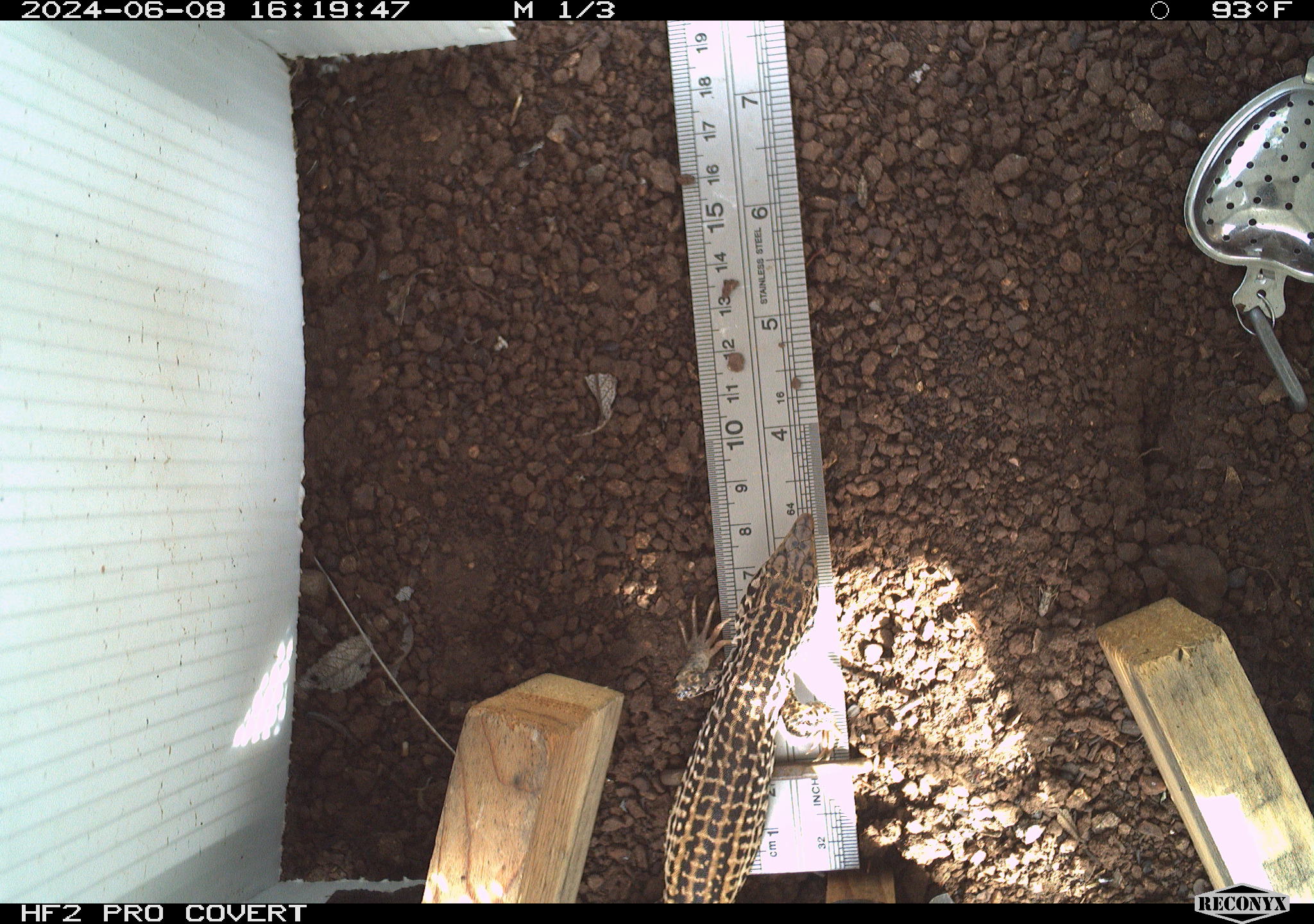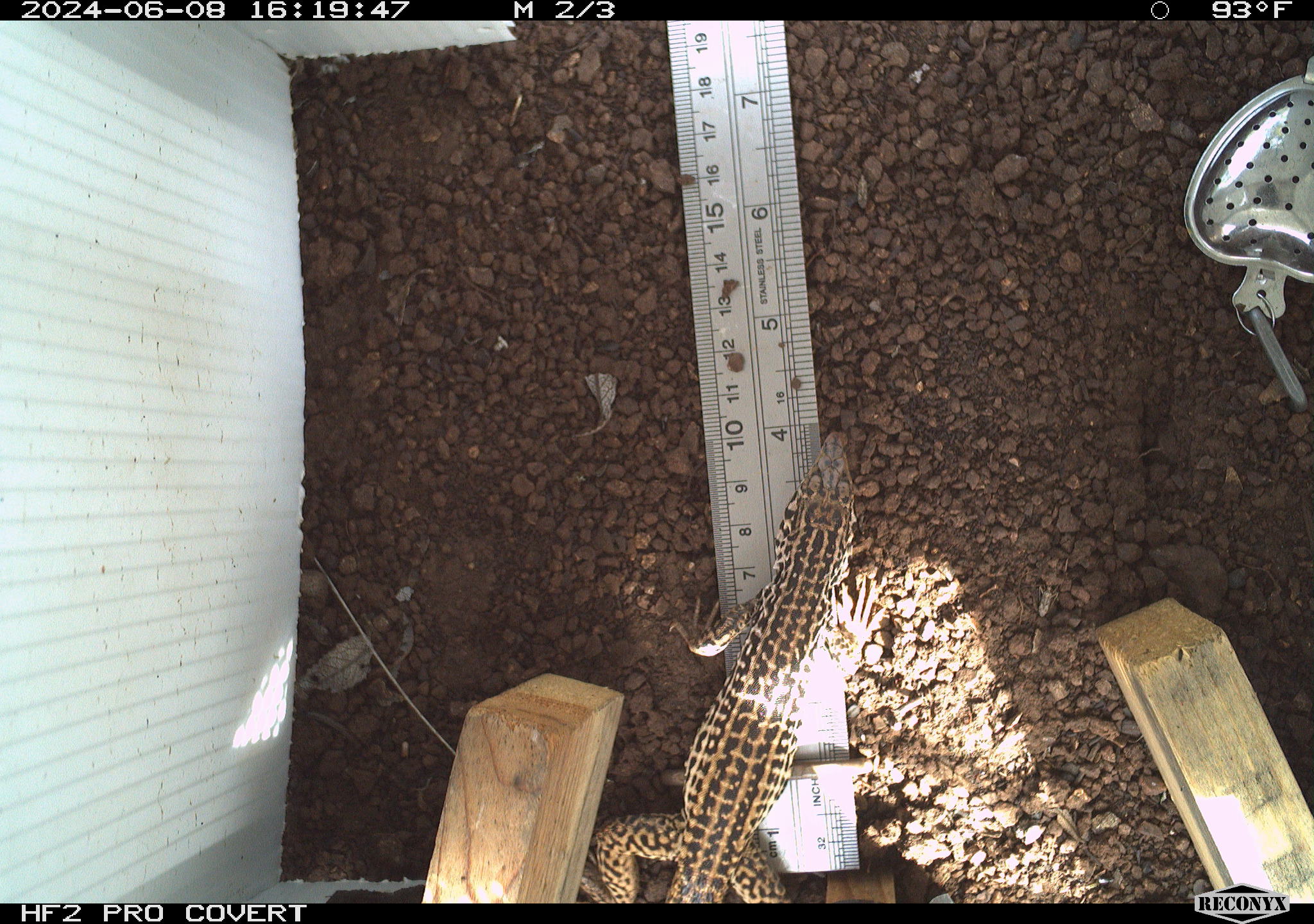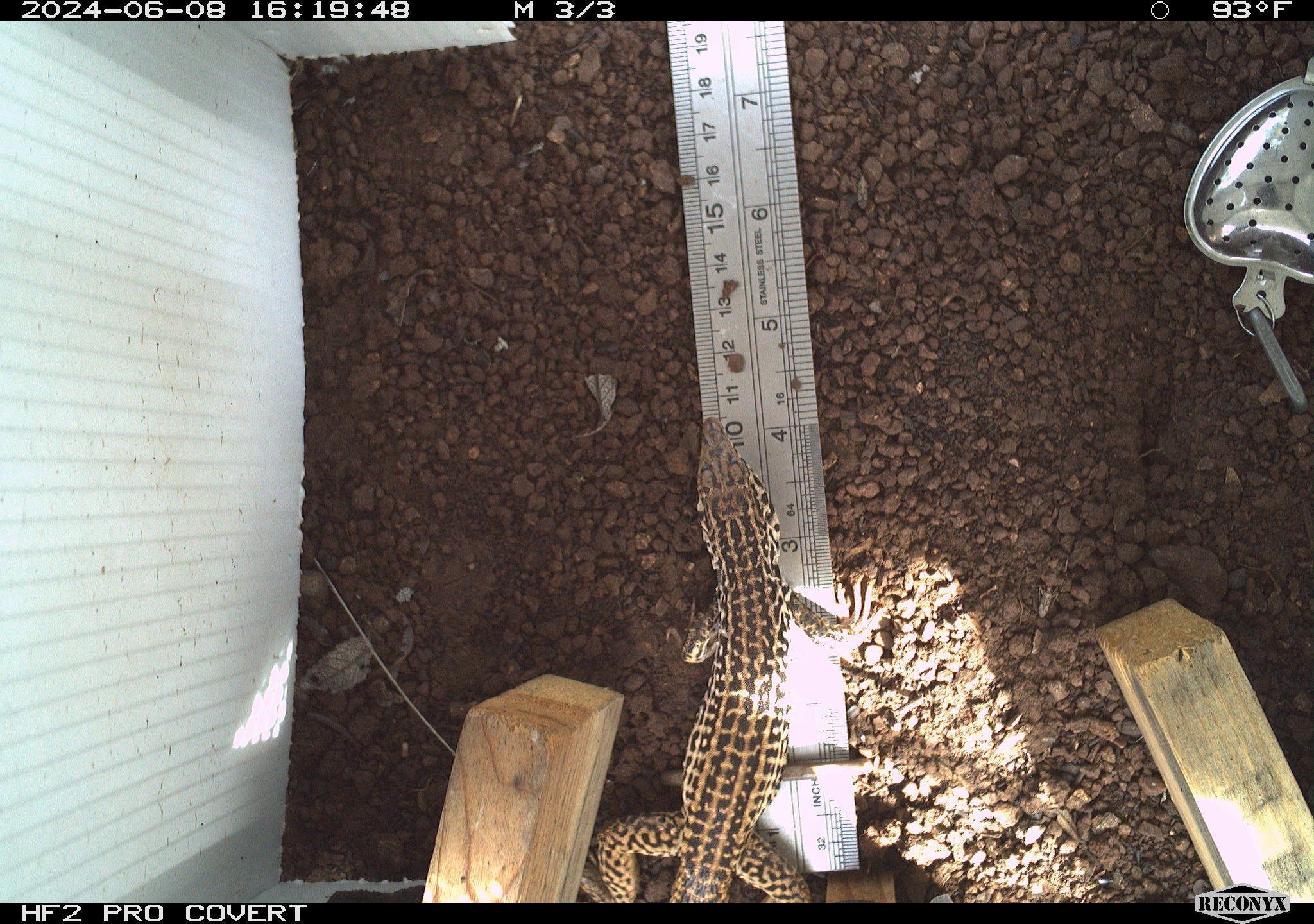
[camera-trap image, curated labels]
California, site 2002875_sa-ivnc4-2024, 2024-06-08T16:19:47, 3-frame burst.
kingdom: Animalia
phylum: Chordata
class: Reptilia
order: Squamata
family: Teiidae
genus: Aspidoscelis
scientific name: Aspidoscelis tigris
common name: western whiptail